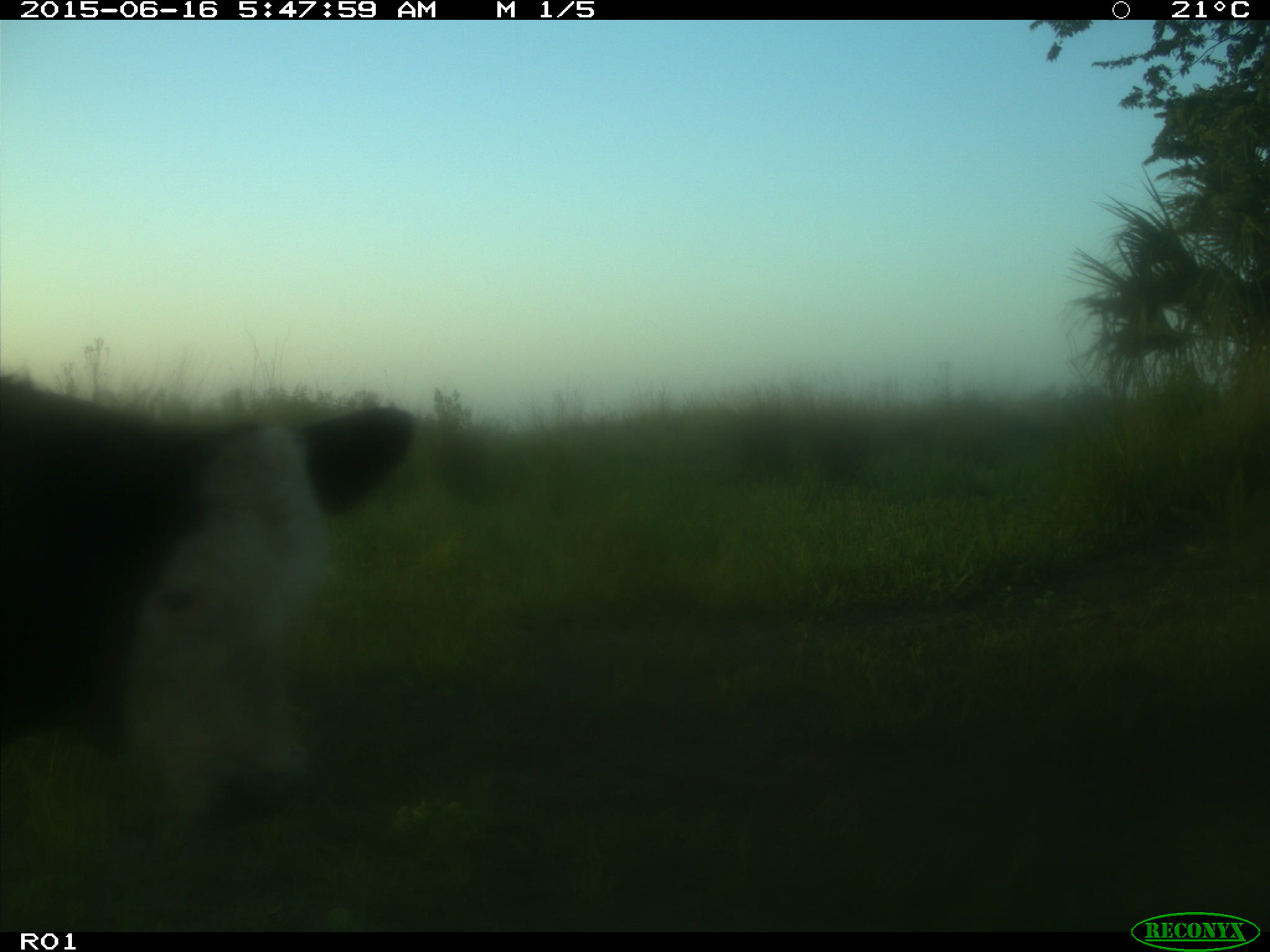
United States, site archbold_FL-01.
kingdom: Animalia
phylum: Chordata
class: Mammalia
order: Artiodactyla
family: Bovidae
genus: Bos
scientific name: Bos taurus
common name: domestic cow